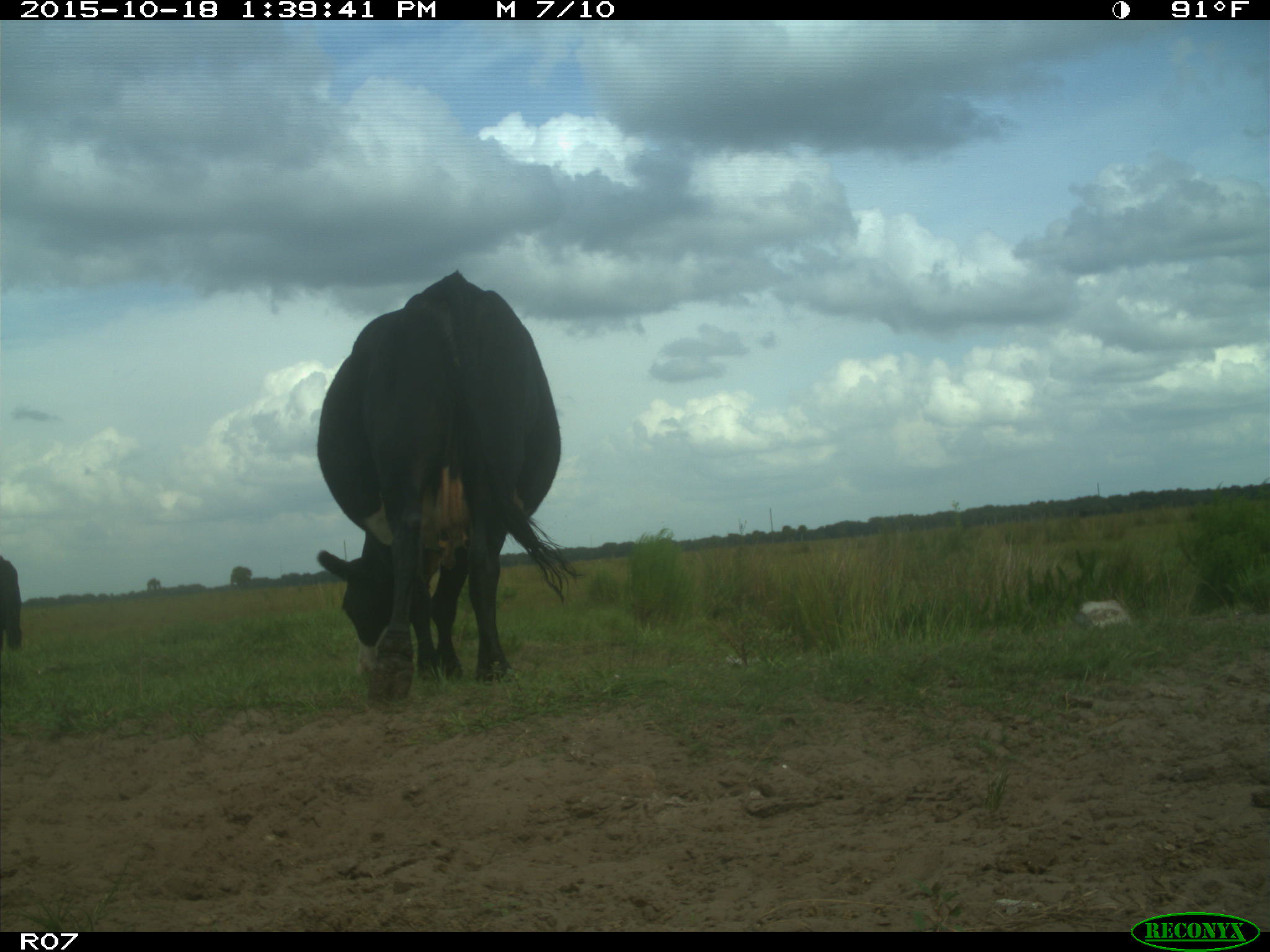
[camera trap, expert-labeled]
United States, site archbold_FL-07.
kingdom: Animalia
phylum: Chordata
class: Mammalia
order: Artiodactyla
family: Bovidae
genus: Bos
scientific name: Bos taurus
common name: domestic cow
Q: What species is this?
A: Bos taurus (domestic cow).